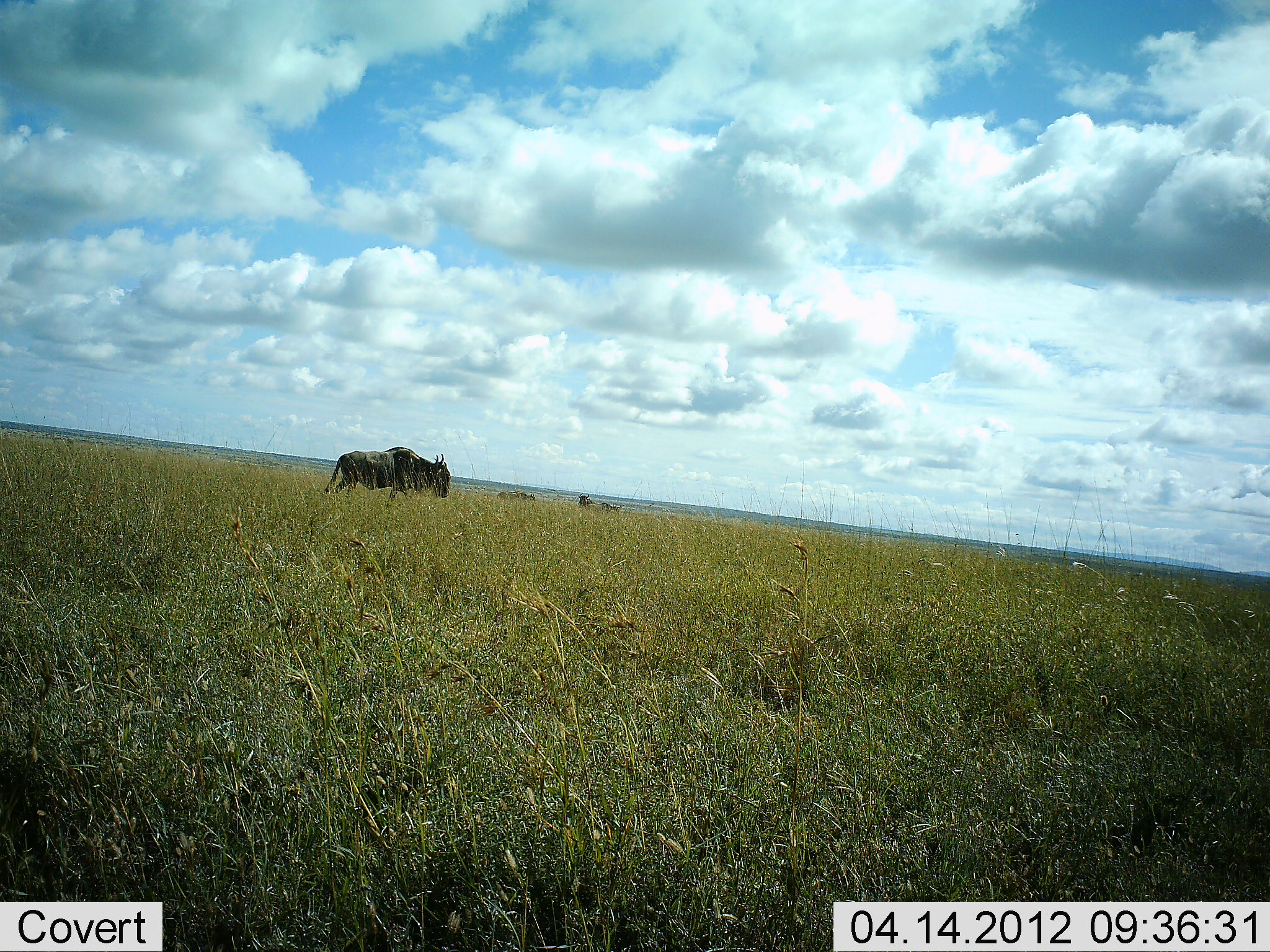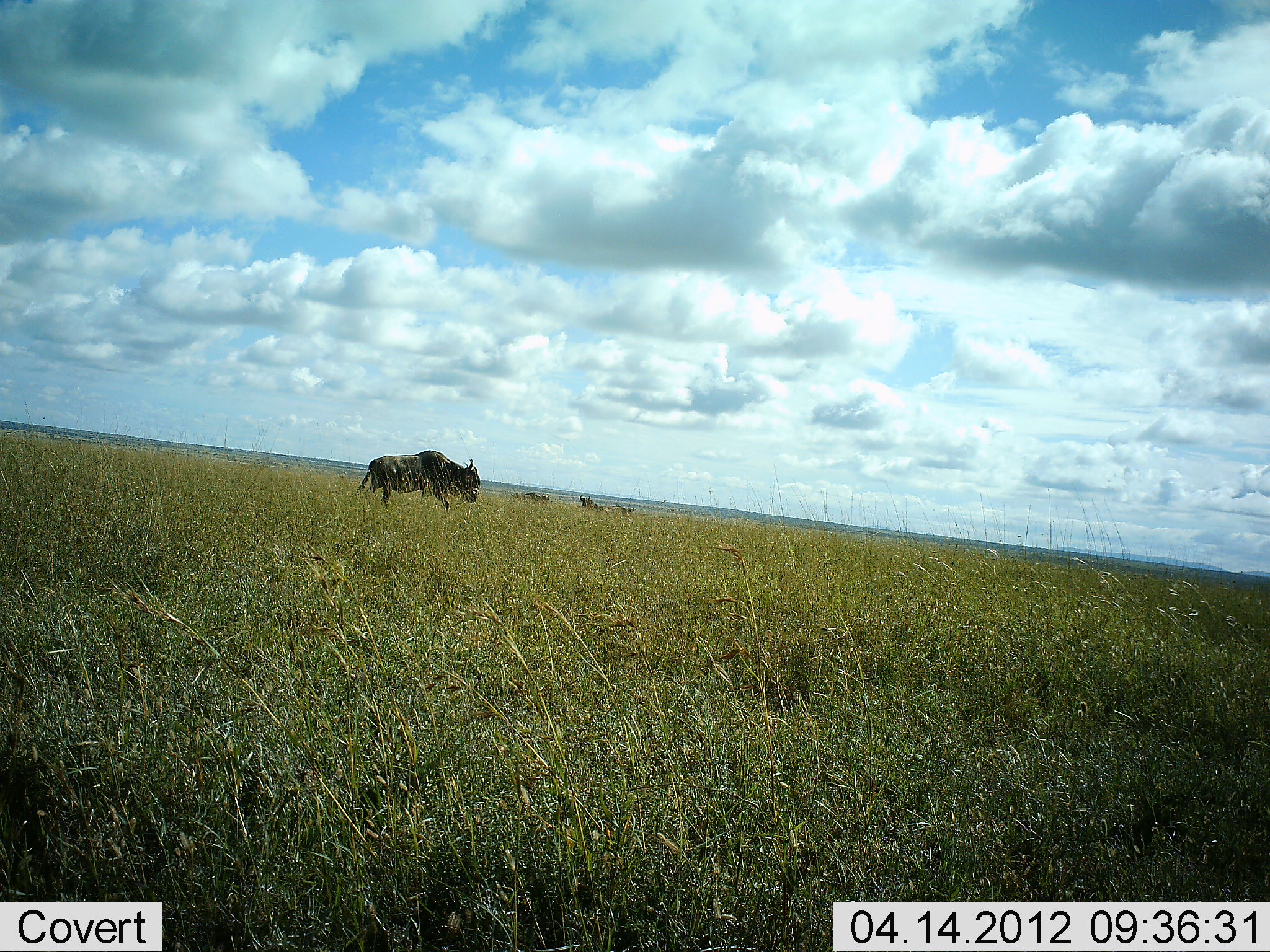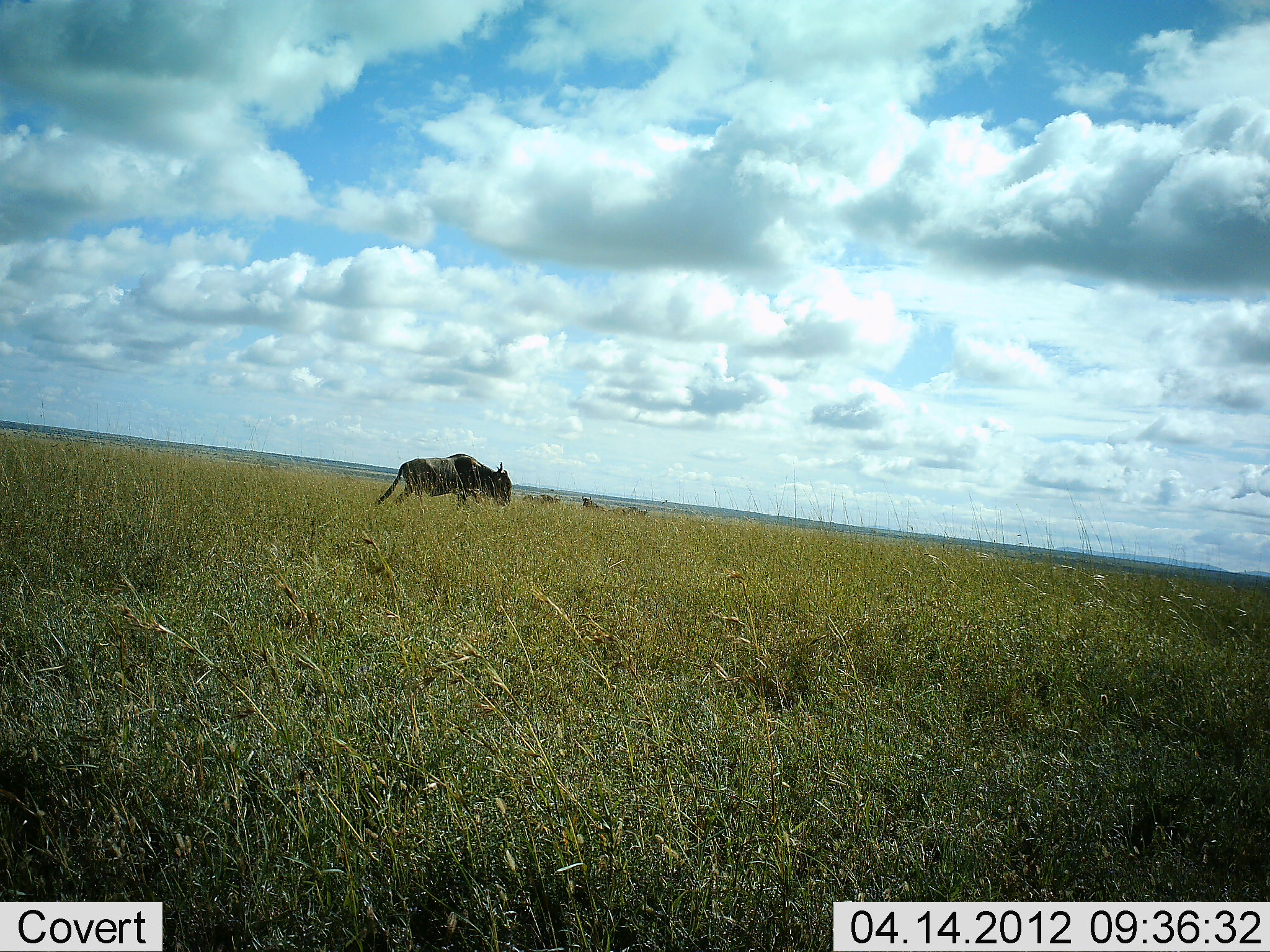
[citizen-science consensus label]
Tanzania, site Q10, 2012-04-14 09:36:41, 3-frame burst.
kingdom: Animalia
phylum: Chordata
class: Mammalia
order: Artiodactyla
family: Bovidae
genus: Connochaetes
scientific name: Connochaetes taurinus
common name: blue wildebeest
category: wildebeest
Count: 4.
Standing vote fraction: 13%.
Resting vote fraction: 0%.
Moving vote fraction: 96%.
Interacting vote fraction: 0%.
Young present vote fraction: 0%.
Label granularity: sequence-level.